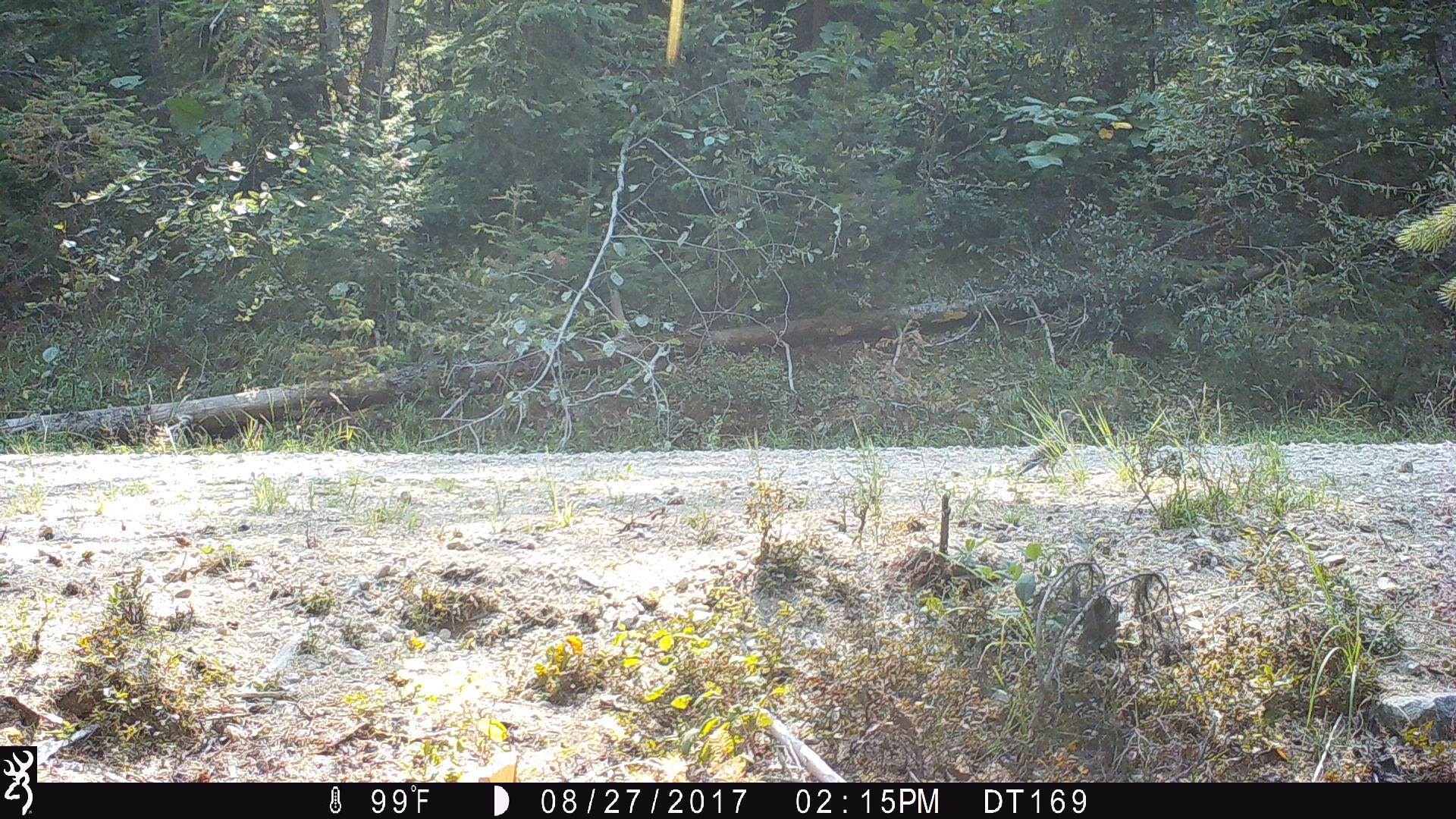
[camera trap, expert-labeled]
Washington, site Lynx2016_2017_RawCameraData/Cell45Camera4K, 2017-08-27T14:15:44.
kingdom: Animalia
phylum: Chordata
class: Aves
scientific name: Aves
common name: birds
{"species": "Aves (birds)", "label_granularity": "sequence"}